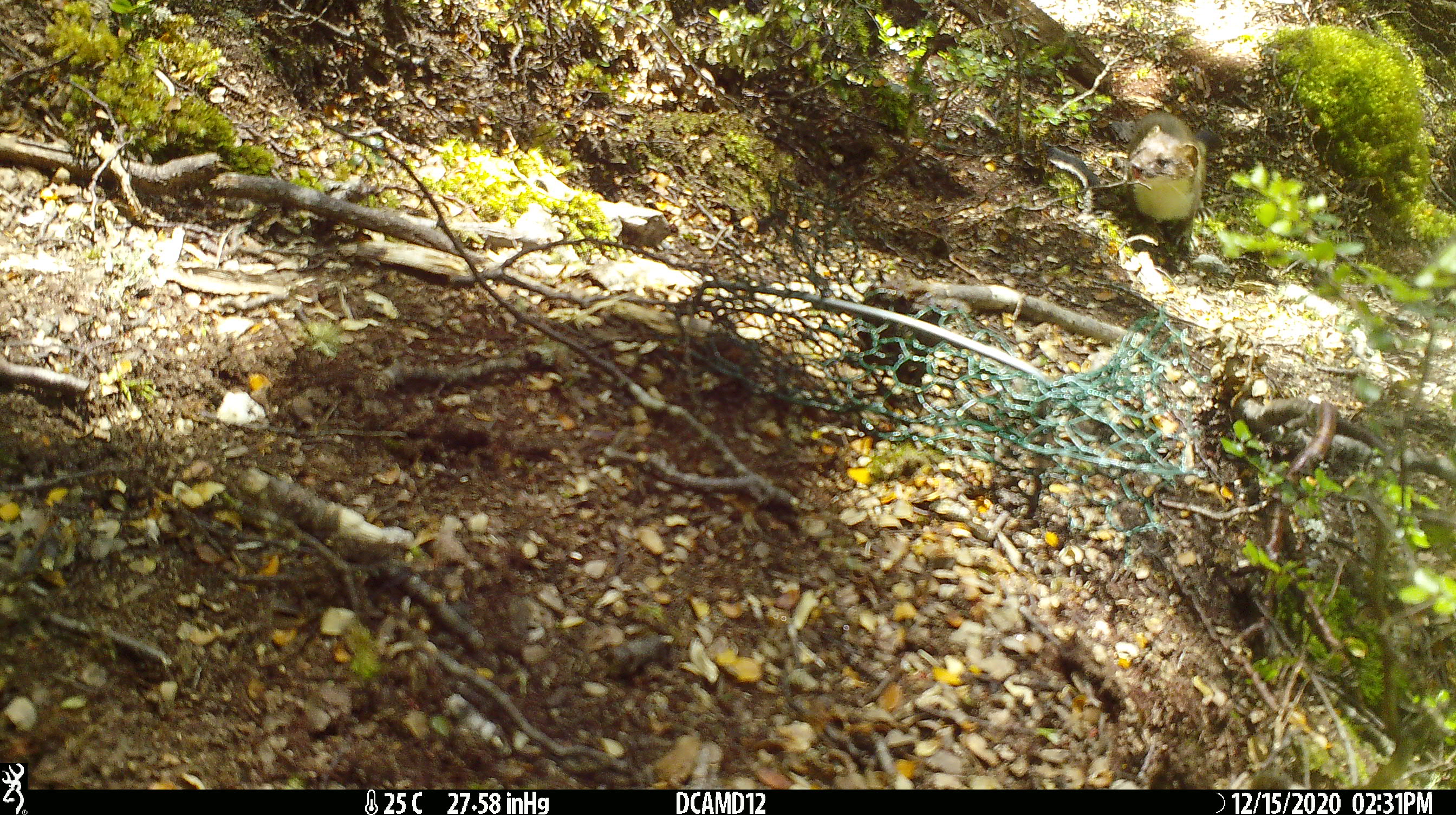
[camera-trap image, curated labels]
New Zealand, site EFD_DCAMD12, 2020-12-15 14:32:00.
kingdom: Animalia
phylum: Chordata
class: Mammalia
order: Carnivora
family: Mustelidae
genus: Mustela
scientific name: Mustela erminea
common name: stoat